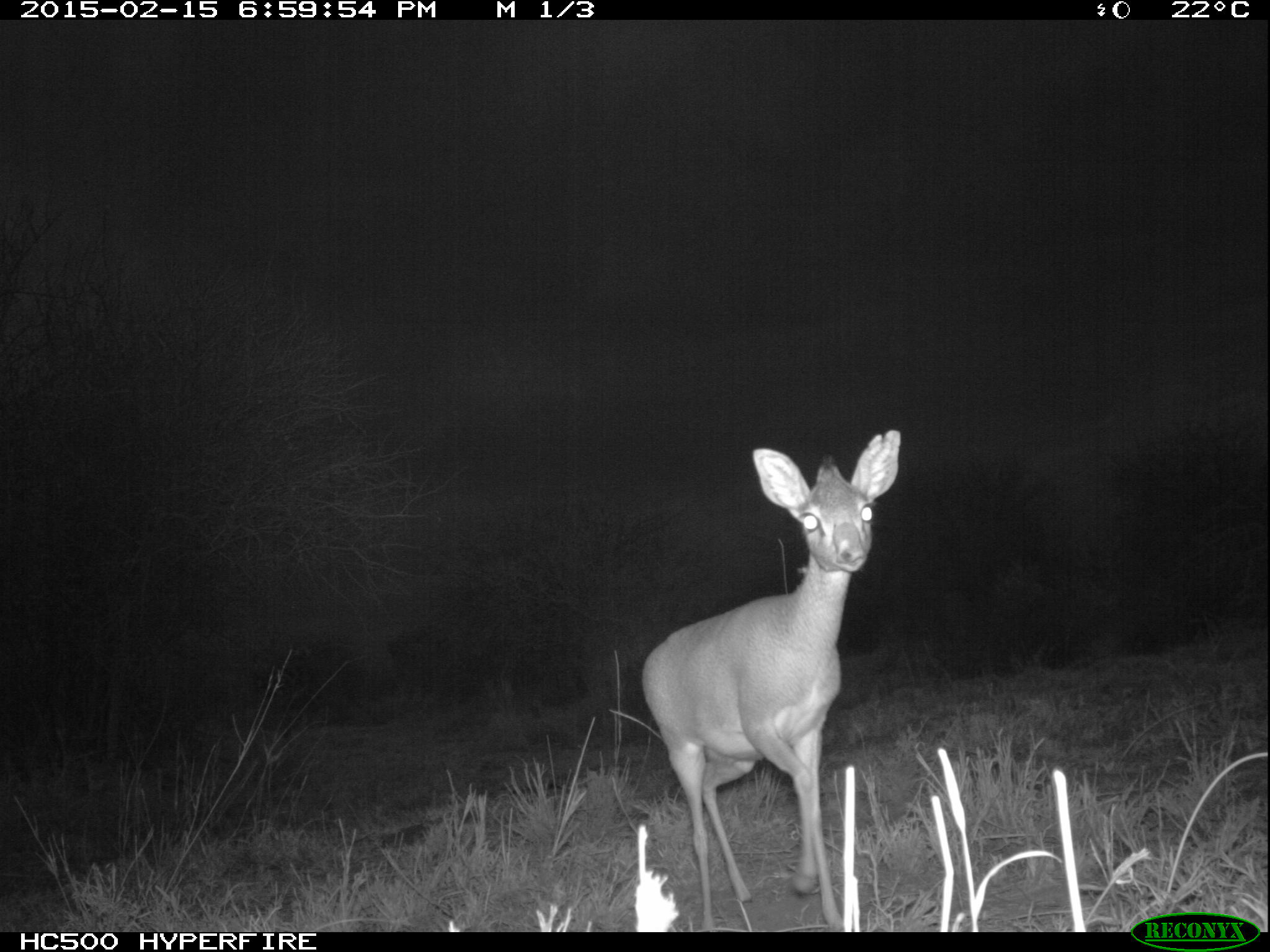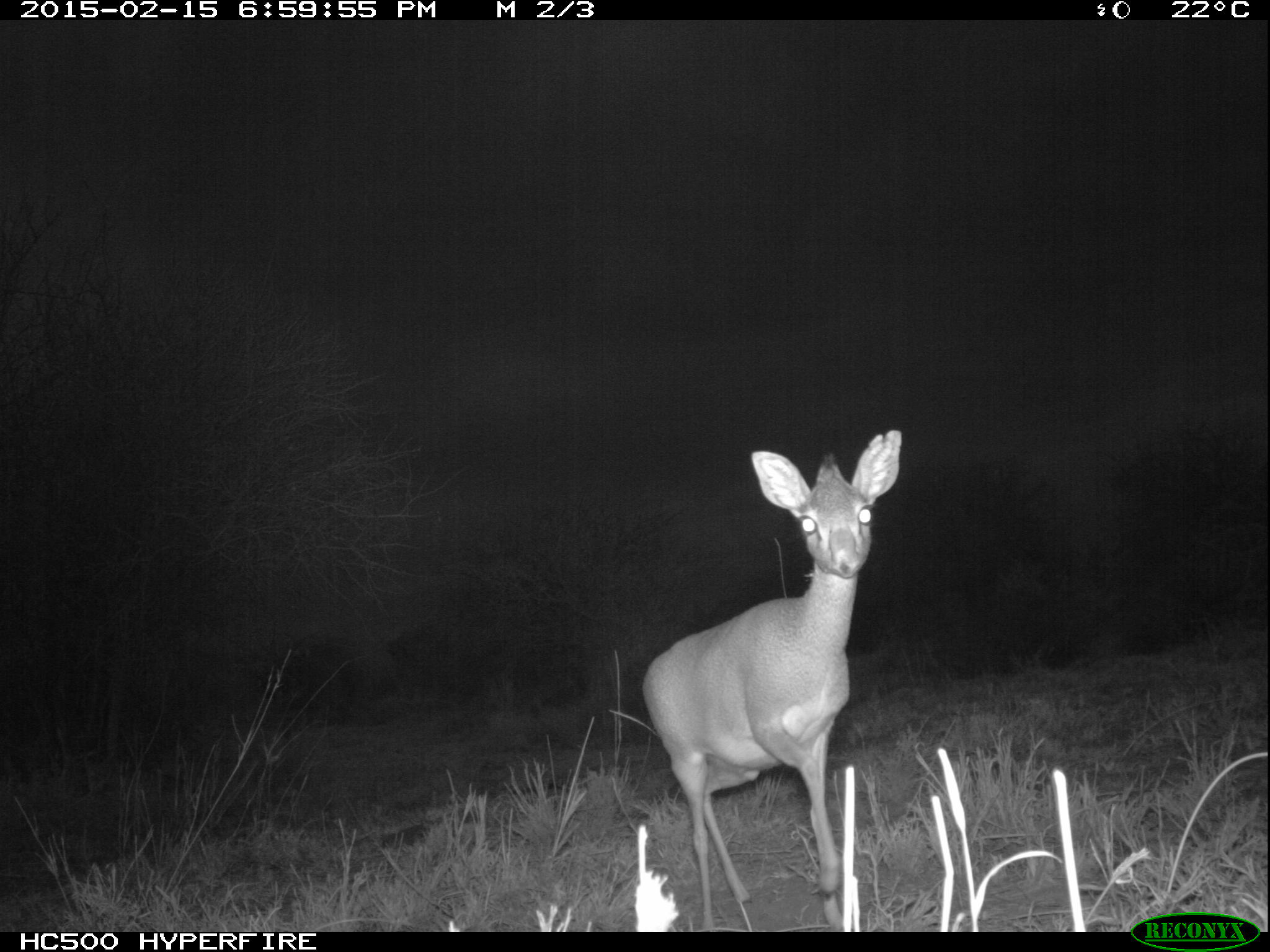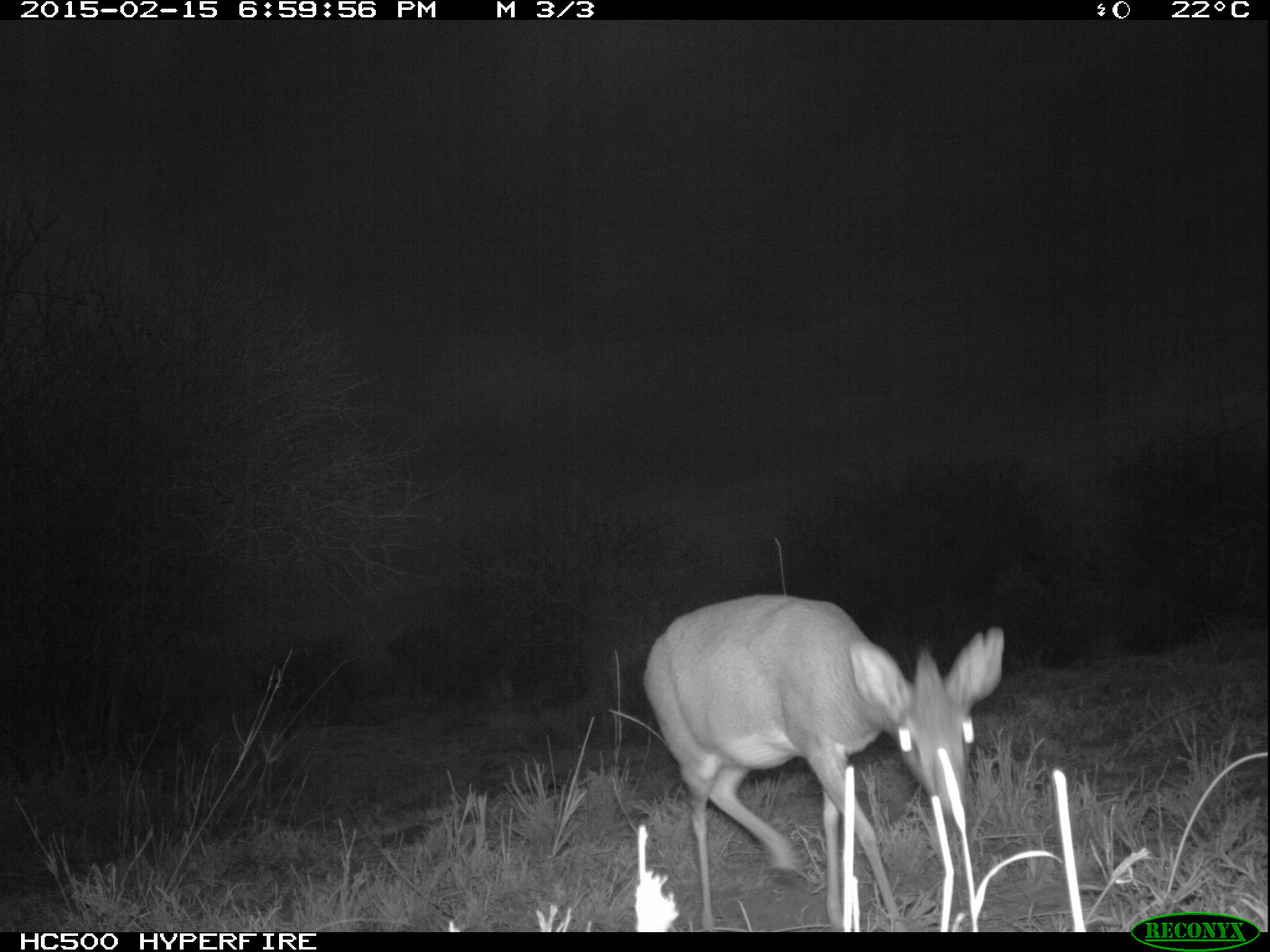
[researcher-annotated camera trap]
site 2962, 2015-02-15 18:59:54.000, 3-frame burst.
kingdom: Animalia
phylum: Chordata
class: Mammalia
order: Artiodactyla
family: Bovidae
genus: Madoqua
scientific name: Madoqua guentheri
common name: günther's dik-dik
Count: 1.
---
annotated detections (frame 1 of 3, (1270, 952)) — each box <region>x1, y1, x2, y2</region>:
madoqua guentheri: <region>639, 427, 902, 930</region>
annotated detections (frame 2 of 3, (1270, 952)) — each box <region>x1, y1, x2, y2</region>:
madoqua guentheri: <region>638, 429, 902, 926</region>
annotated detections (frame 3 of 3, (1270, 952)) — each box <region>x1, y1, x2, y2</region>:
madoqua guentheri: <region>641, 591, 1001, 930</region>